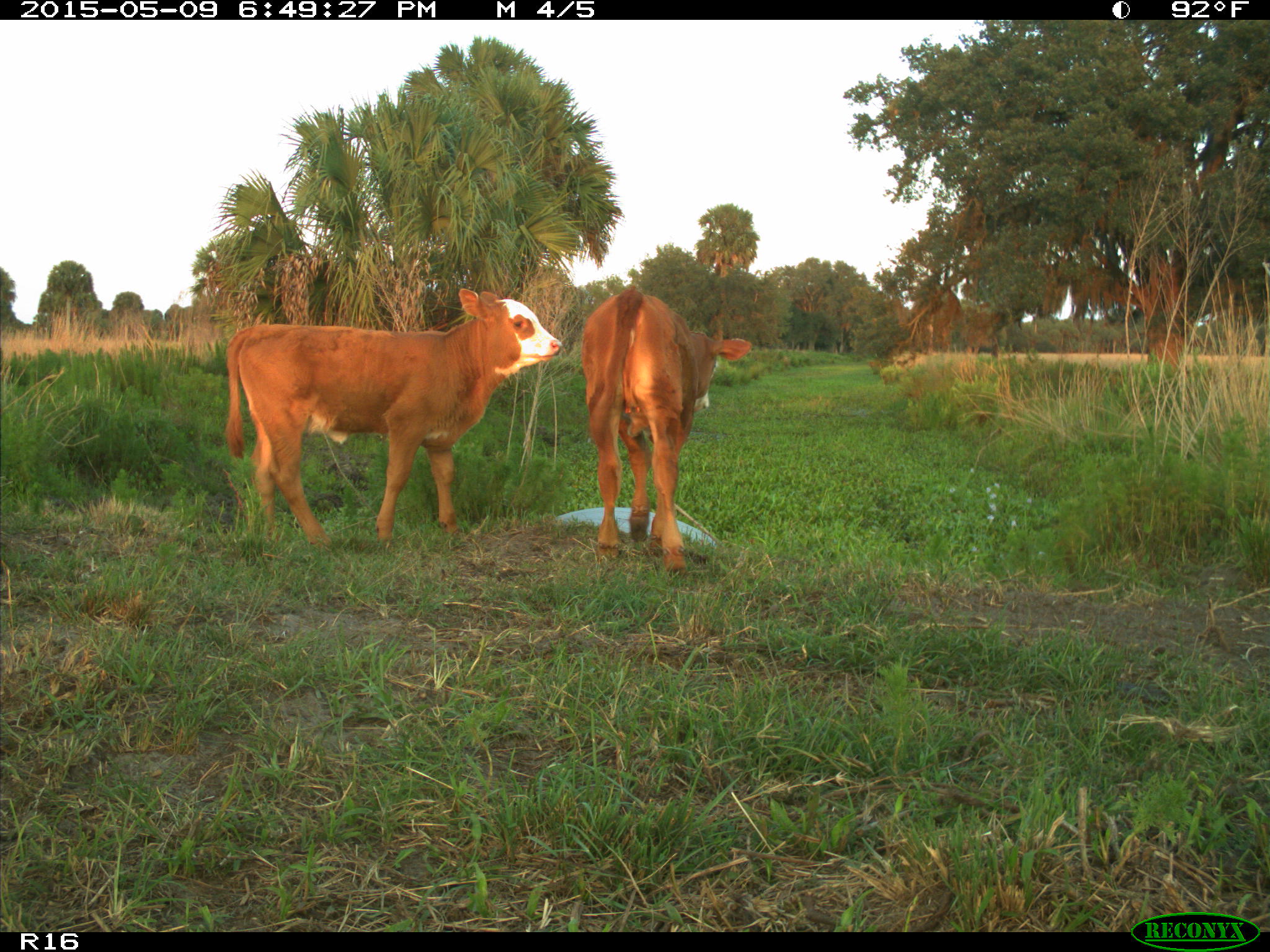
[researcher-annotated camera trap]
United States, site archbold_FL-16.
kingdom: Animalia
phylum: Chordata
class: Mammalia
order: Artiodactyla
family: Bovidae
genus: Bos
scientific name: Bos taurus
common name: domestic cow